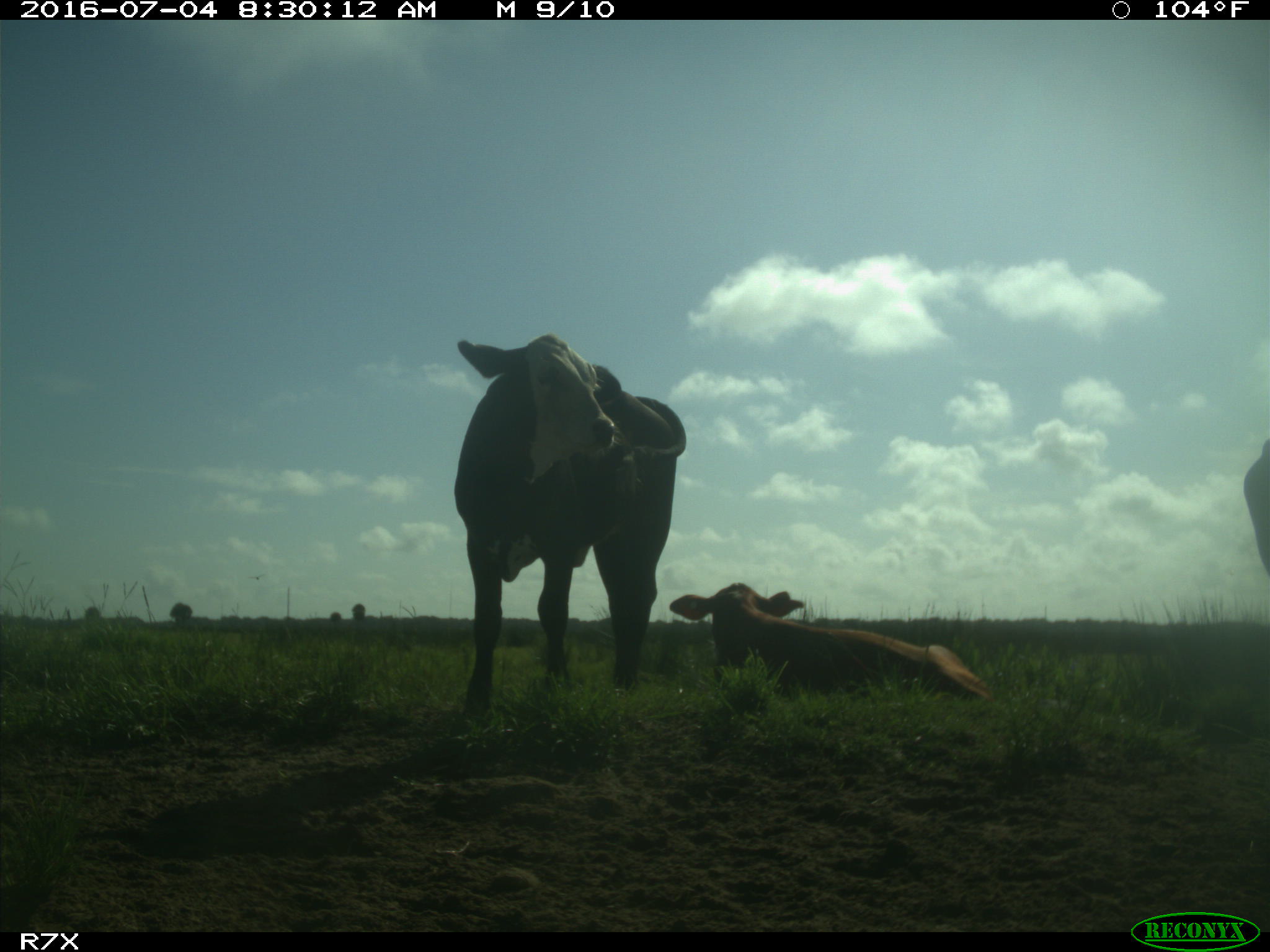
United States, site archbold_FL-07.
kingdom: Animalia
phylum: Chordata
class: Mammalia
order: Artiodactyla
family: Bovidae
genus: Bos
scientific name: Bos taurus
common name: domestic cow